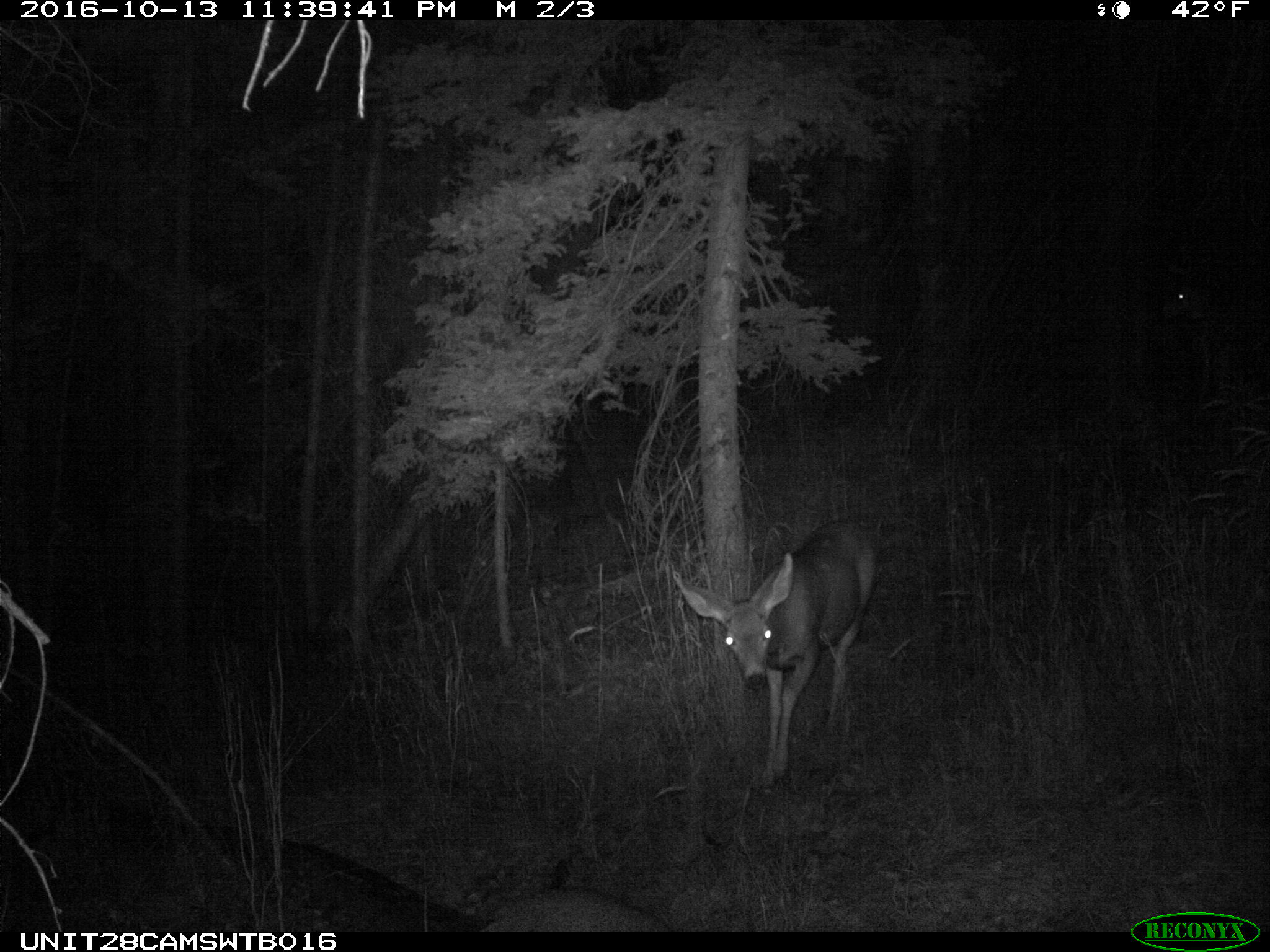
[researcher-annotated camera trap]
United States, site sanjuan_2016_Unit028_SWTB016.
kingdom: Animalia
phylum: Chordata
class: Mammalia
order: Artiodactyla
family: Cervidae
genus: Odocoileus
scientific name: Odocoileus hemionus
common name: mule deer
Odocoileus hemionus (mule deer).